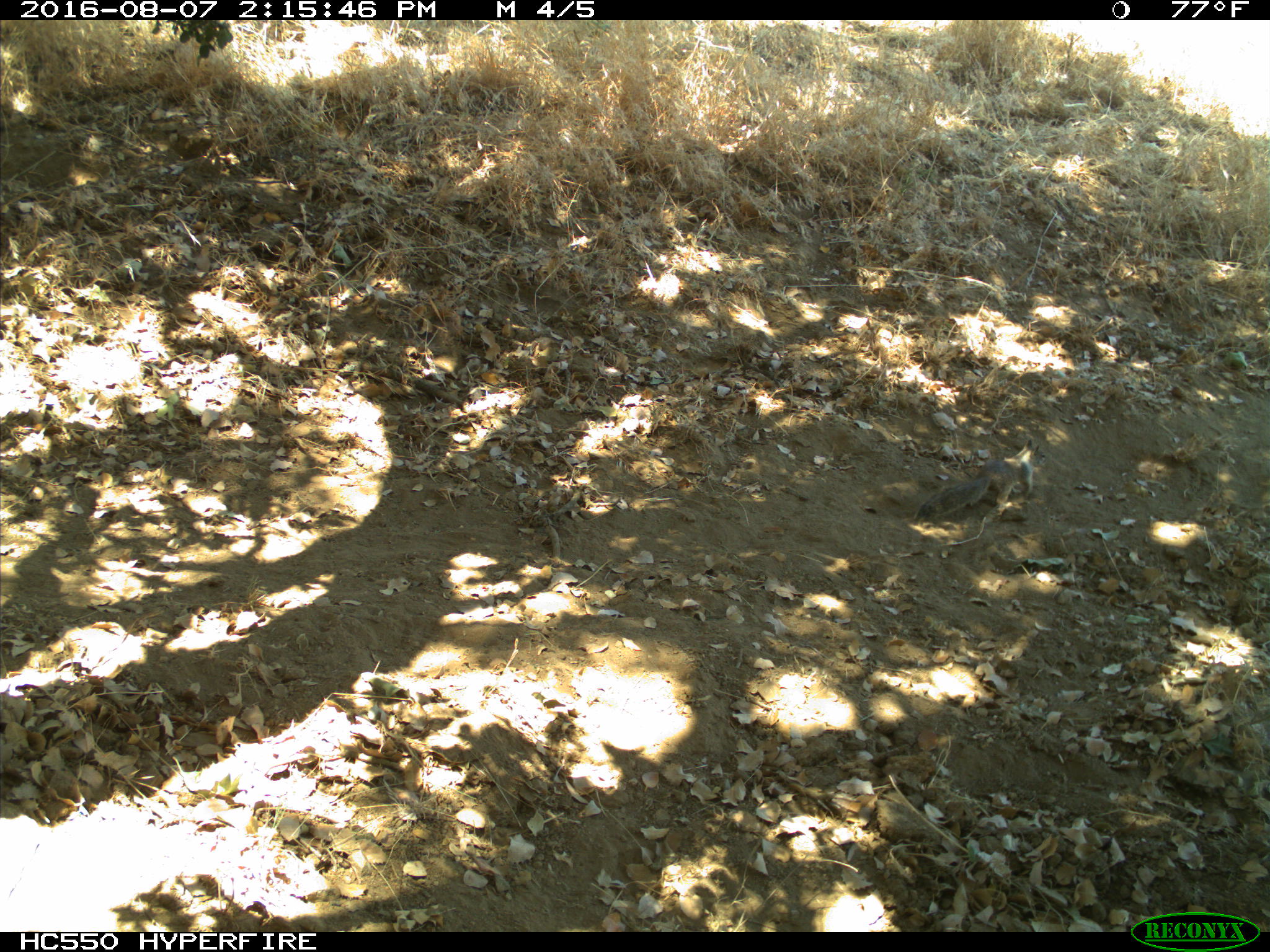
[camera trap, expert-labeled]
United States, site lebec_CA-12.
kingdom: Animalia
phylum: Chordata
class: Mammalia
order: Rodentia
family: Sciuridae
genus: Otospermophilus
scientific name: Otospermophilus beecheyi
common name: california ground squirrel